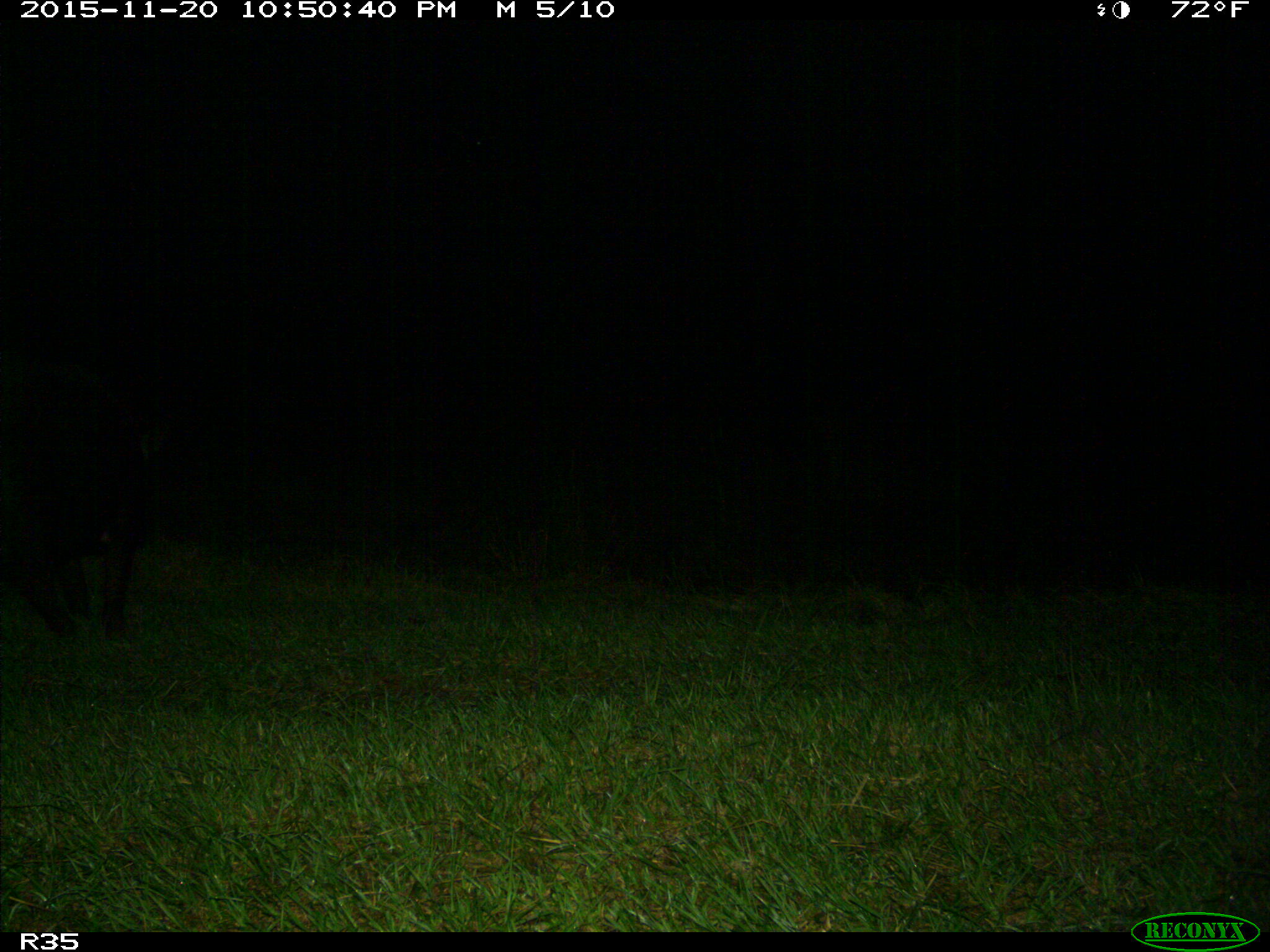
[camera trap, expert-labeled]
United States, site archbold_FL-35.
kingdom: Animalia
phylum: Chordata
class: Mammalia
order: Artiodactyla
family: Suidae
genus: Sus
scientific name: Sus scrofa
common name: wild boar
Sus scrofa (wild boar).